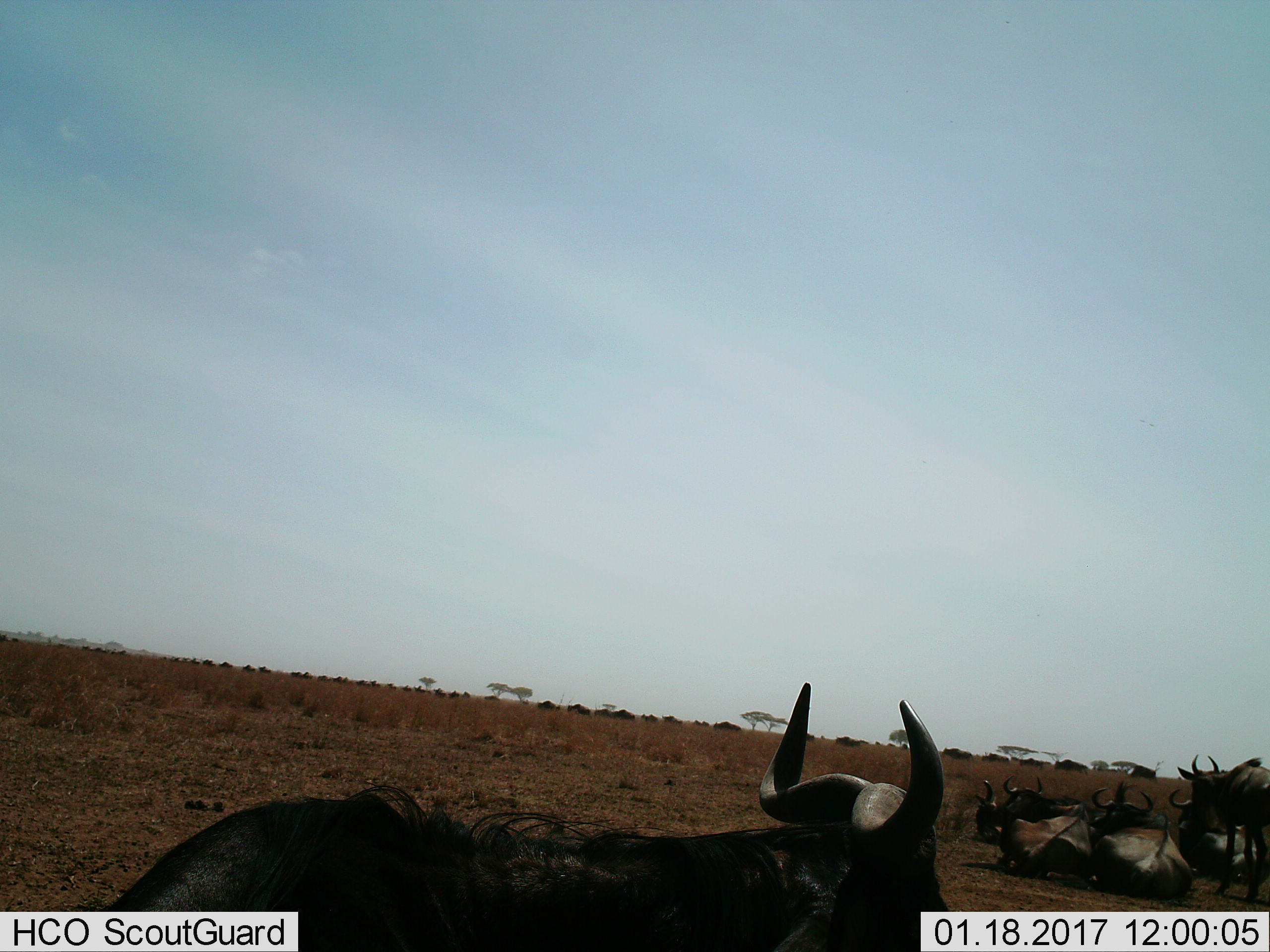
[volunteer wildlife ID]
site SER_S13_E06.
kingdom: Animalia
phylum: Chordata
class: Mammalia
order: Artiodactyla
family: Bovidae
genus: Connochaetes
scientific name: Connochaetes taurinus taurinus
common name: blue wildebeest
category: wildebeestblue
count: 11-50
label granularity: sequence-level